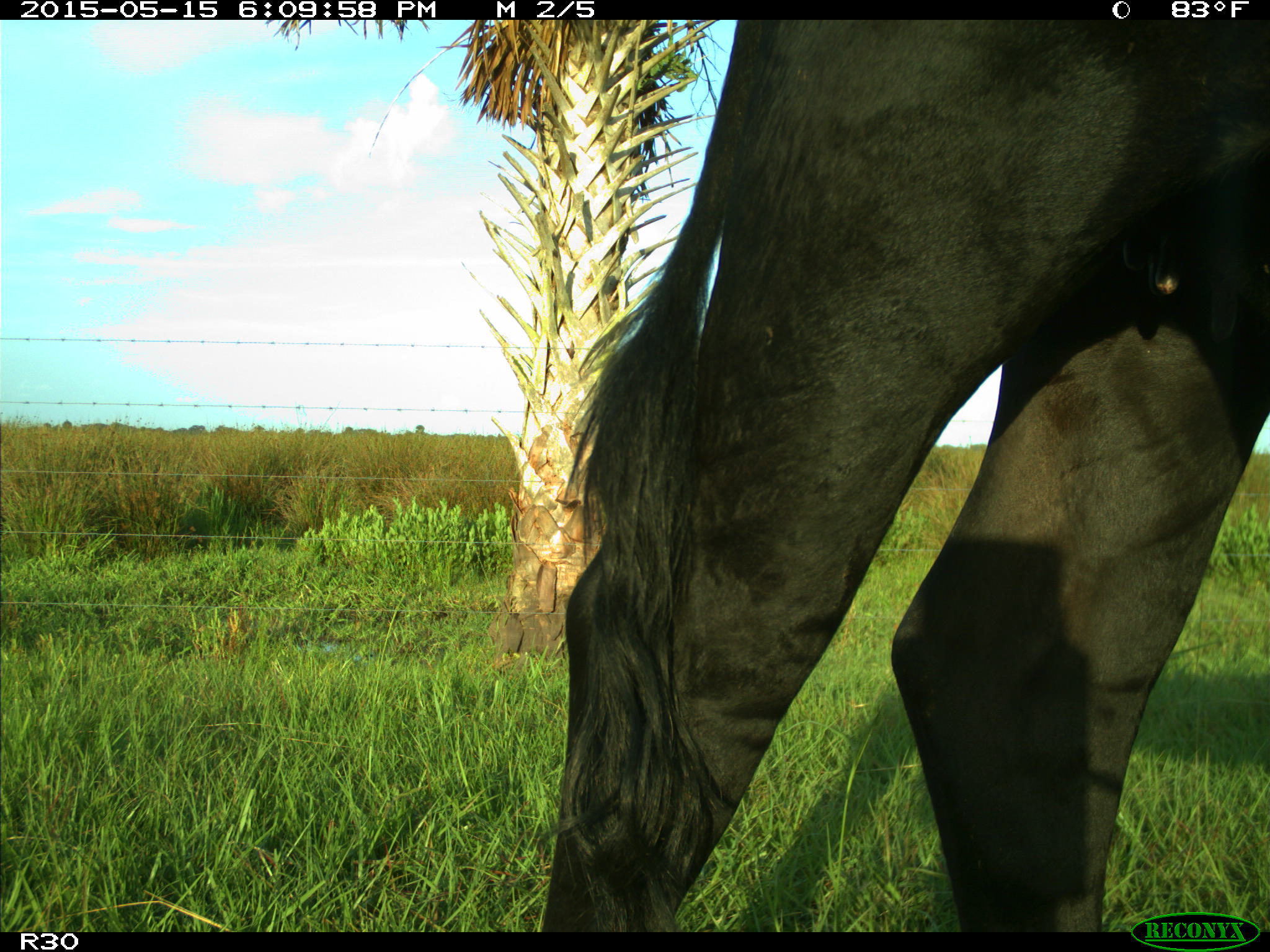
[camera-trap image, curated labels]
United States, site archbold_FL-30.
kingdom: Animalia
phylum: Chordata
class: Mammalia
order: Artiodactyla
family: Bovidae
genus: Bos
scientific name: Bos taurus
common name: domestic cow